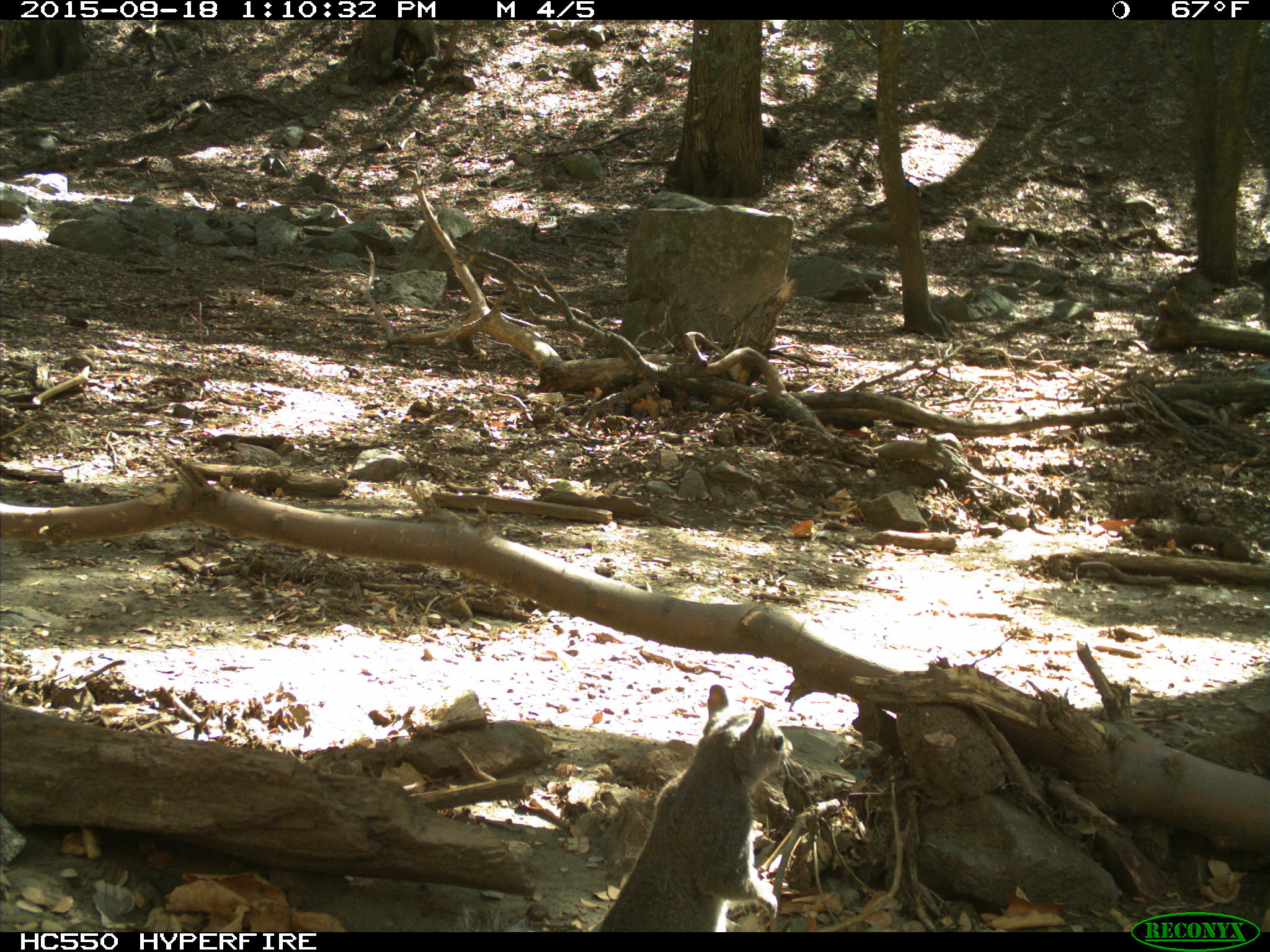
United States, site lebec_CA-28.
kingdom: Animalia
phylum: Chordata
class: Mammalia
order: Rodentia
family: Sciuridae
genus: Sciurus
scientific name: Sciurus carolinensis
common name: eastern gray squirrel